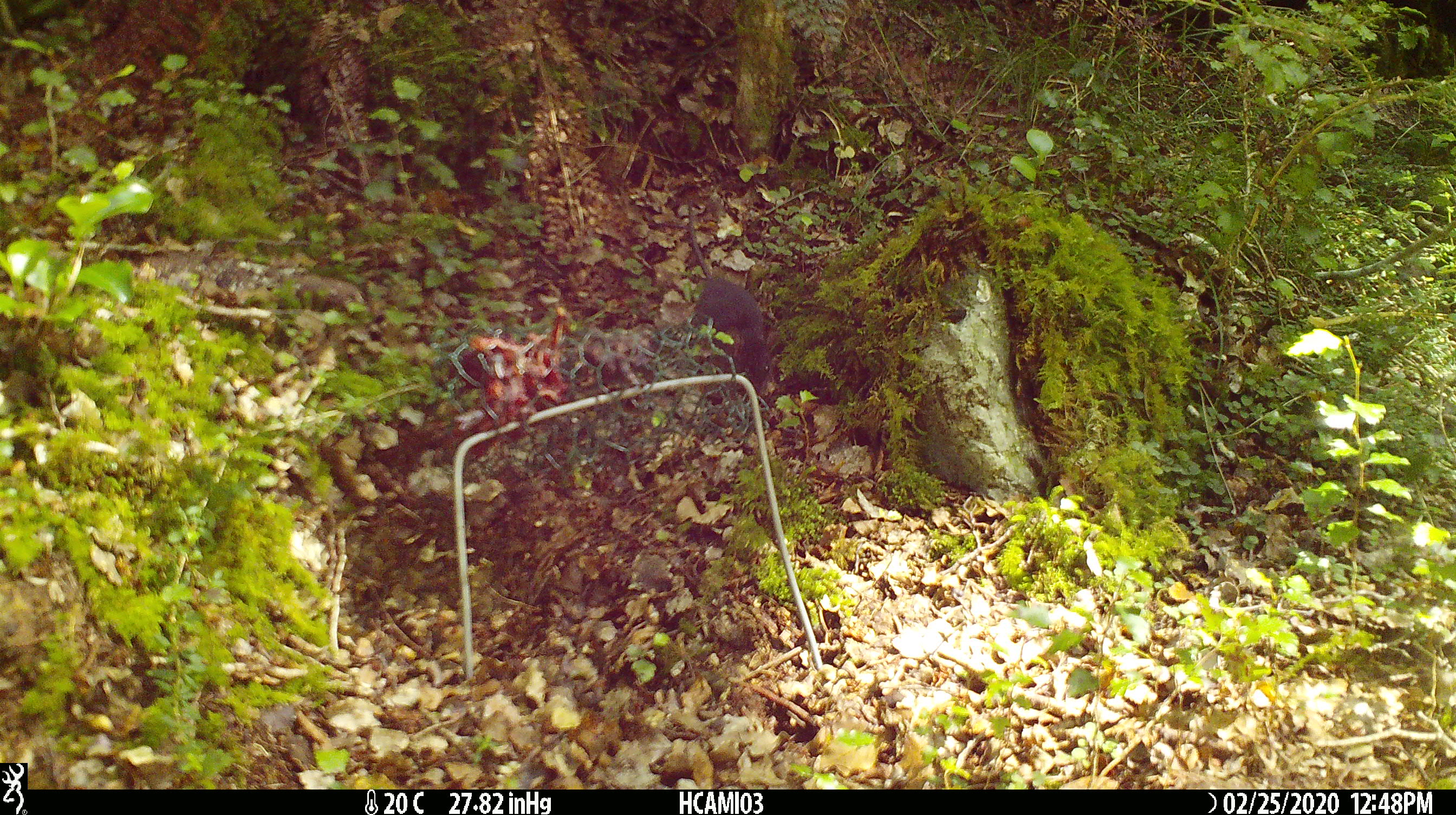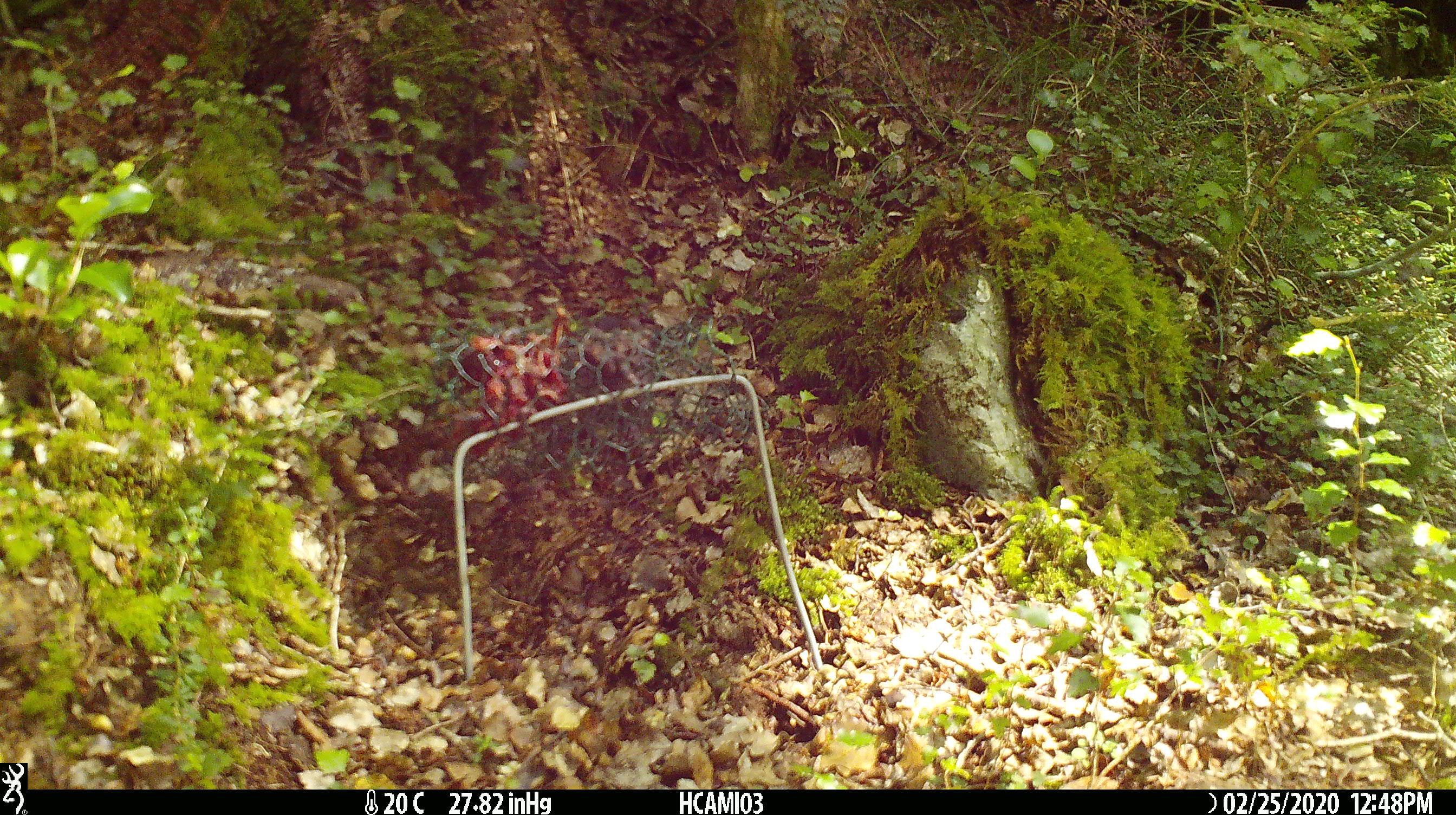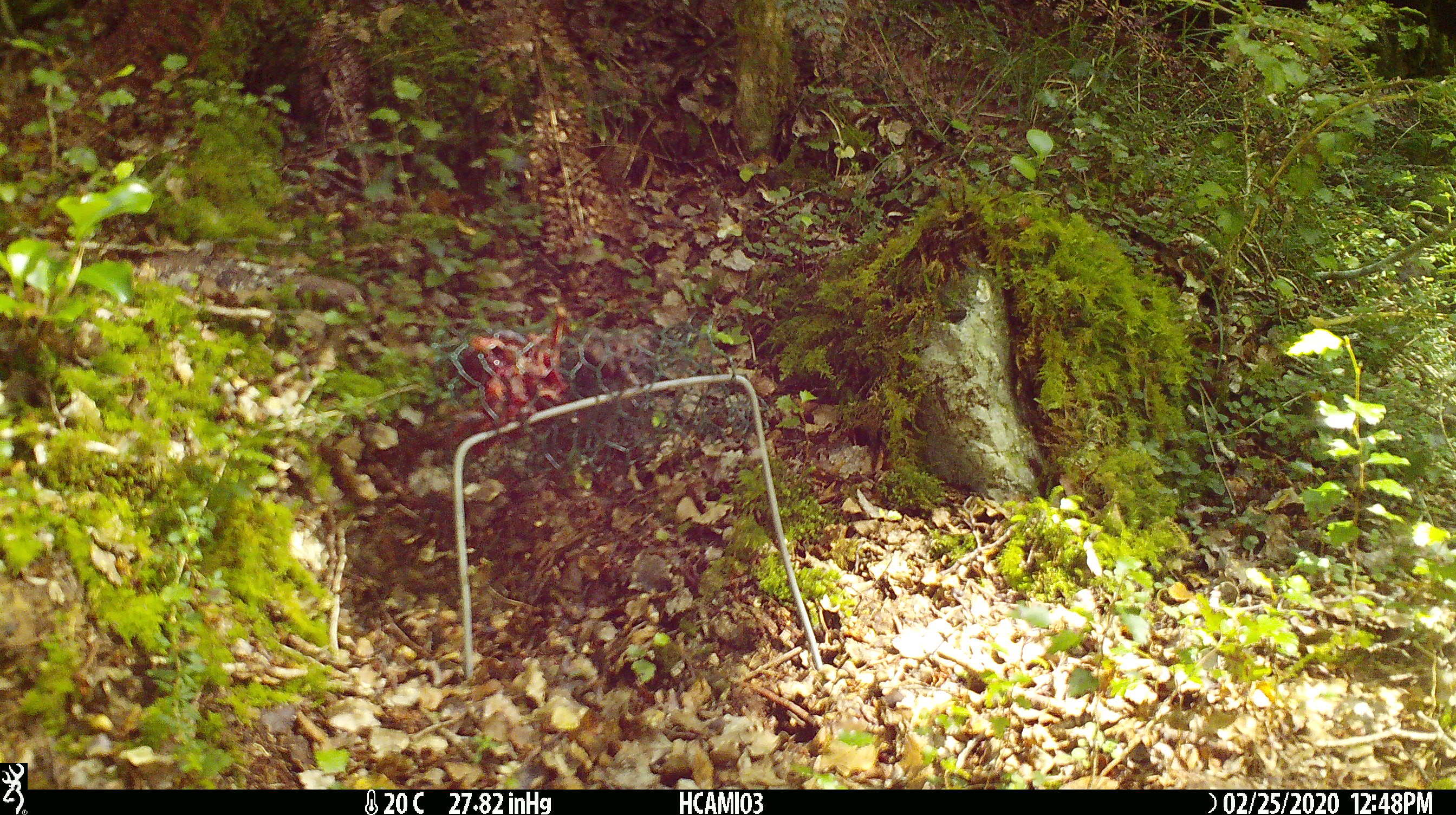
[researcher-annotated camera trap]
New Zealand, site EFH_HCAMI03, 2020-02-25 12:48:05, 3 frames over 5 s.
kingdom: Animalia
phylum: Chordata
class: Mammalia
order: Rodentia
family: Muridae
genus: Mus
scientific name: Mus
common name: mouse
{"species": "mouse (Mus)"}